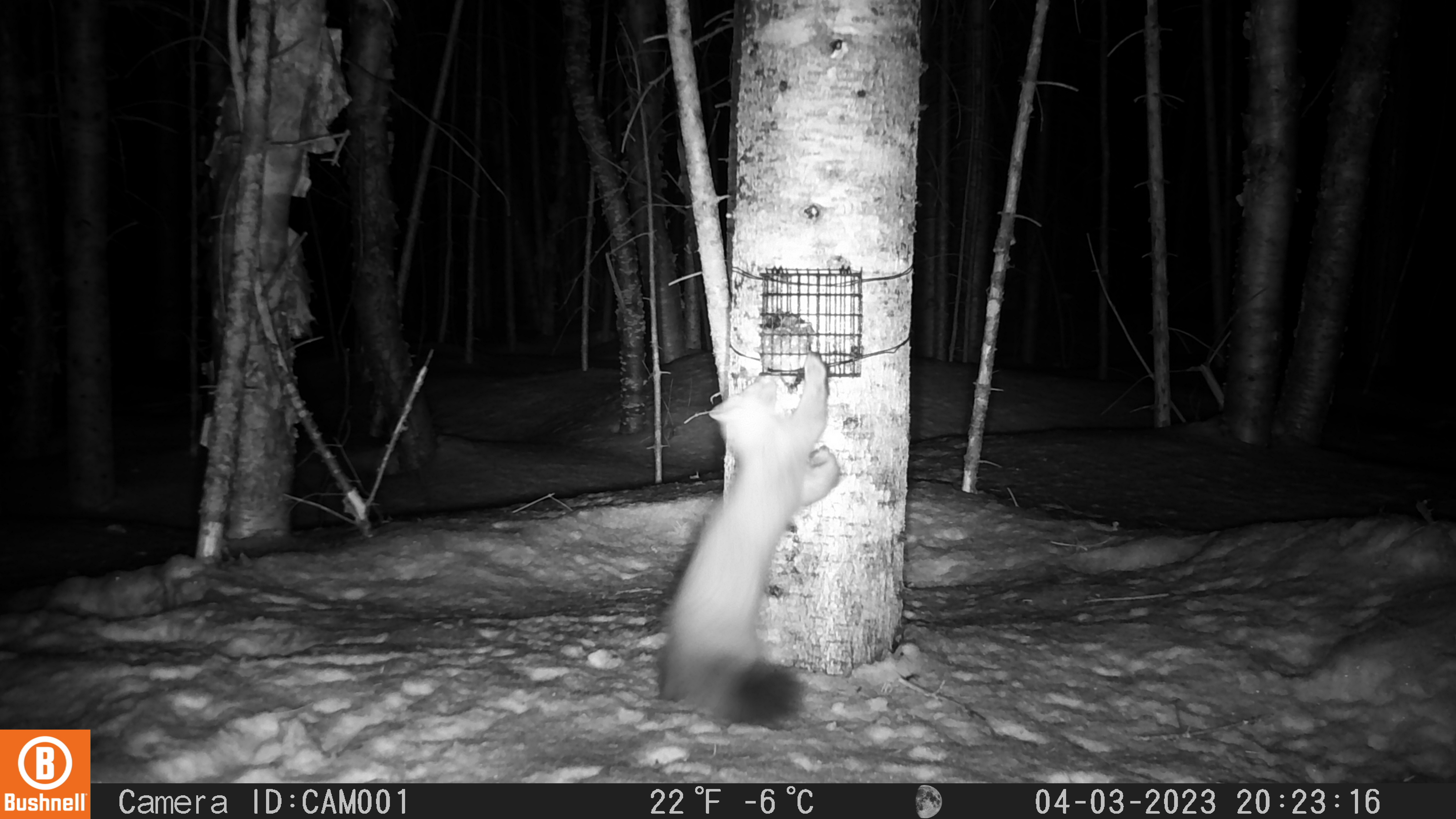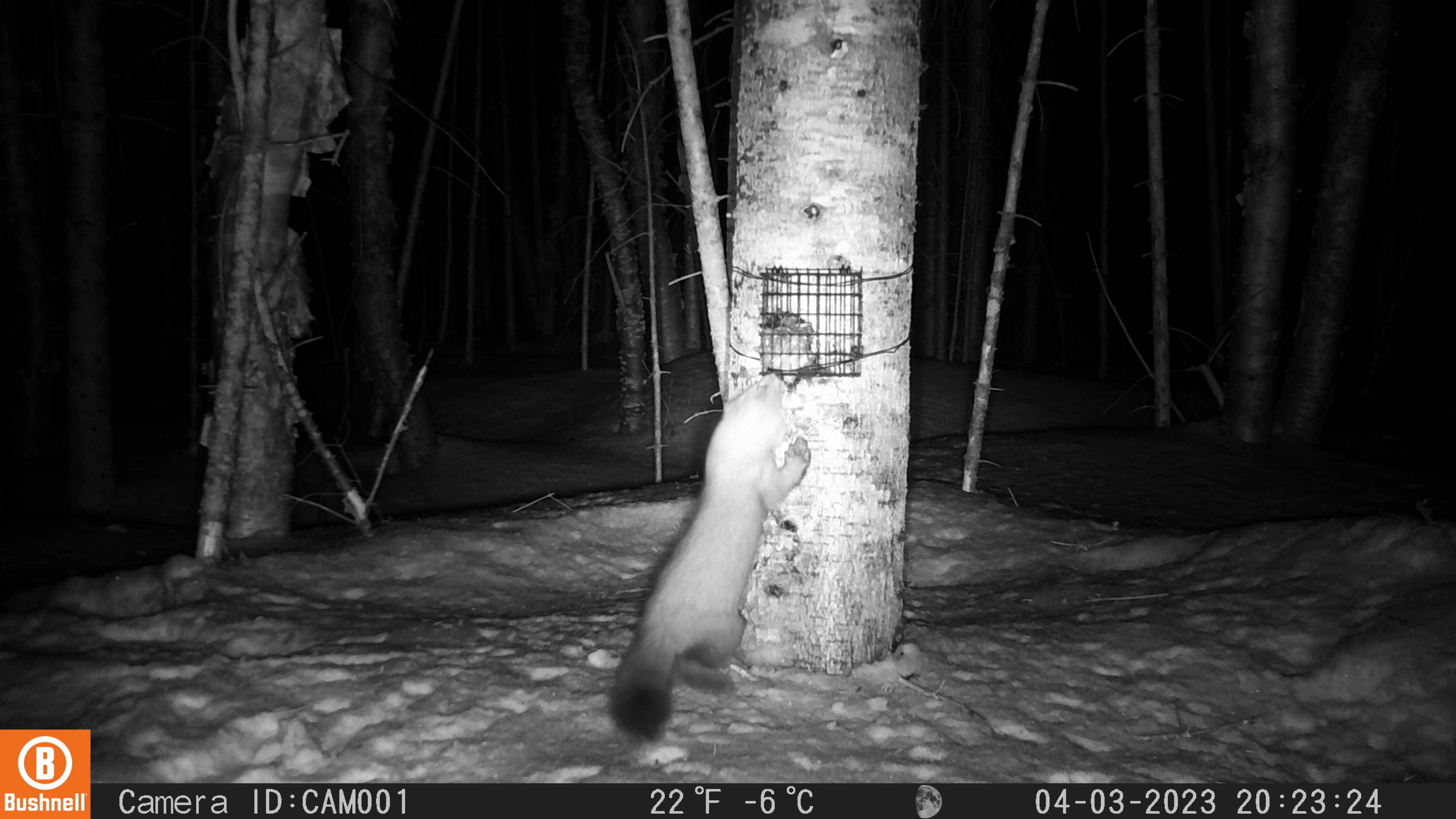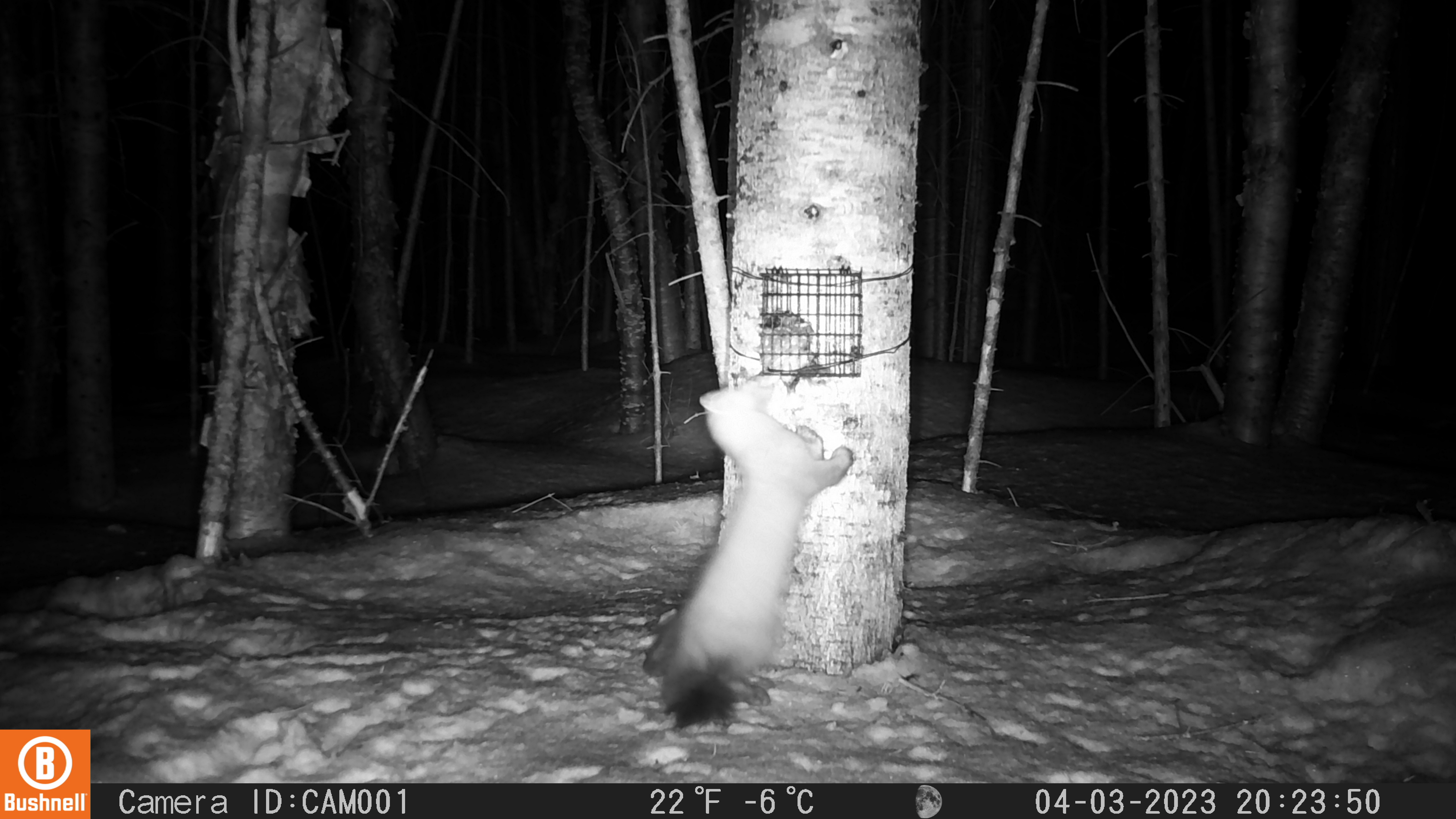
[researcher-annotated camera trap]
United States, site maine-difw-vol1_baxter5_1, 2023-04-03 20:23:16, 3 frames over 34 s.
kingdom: Animalia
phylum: Chordata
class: Mammalia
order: Carnivora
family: Mustelidae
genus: Martes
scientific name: Martes americana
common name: american marten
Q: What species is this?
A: American marten (Martes americana).